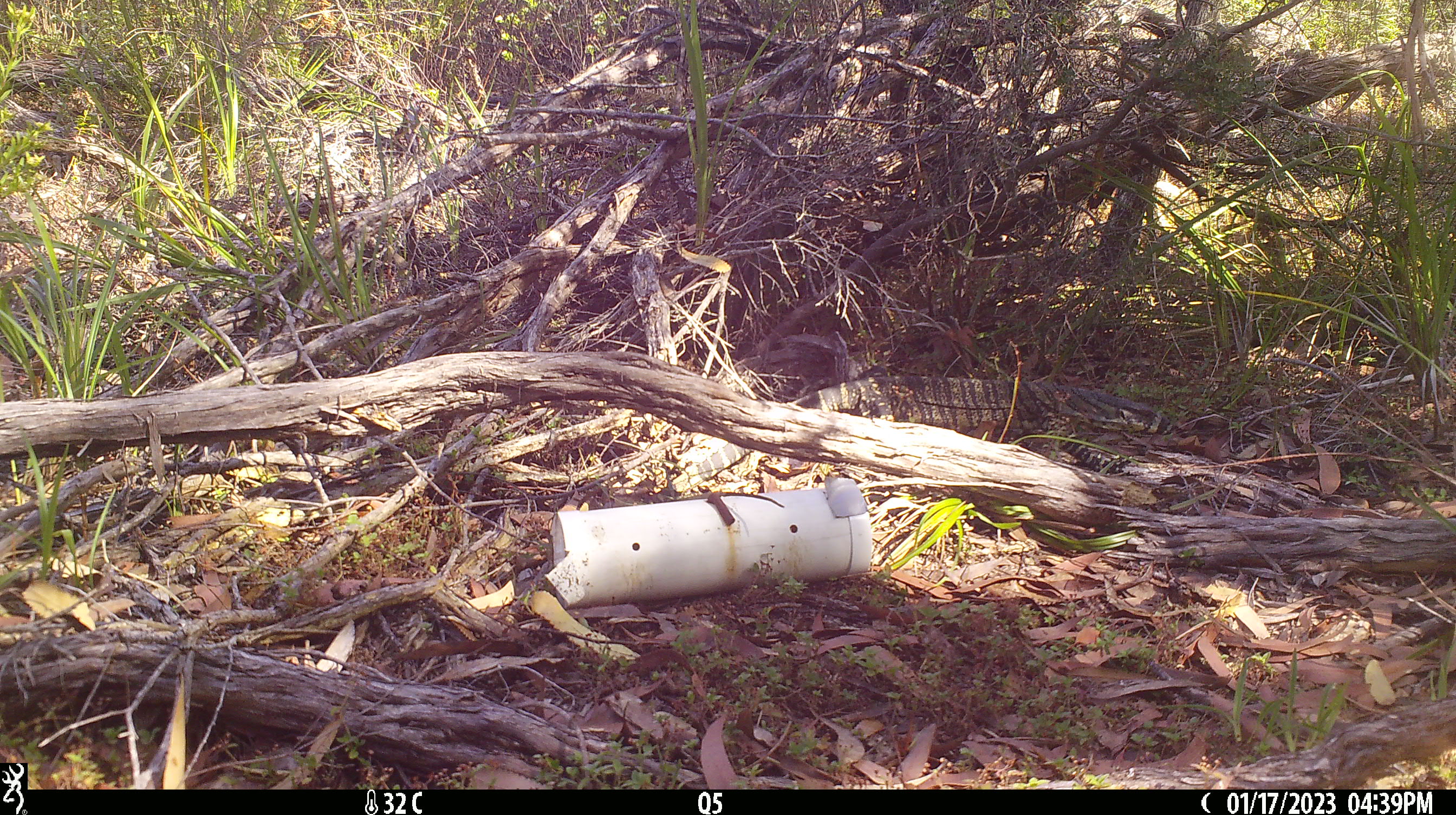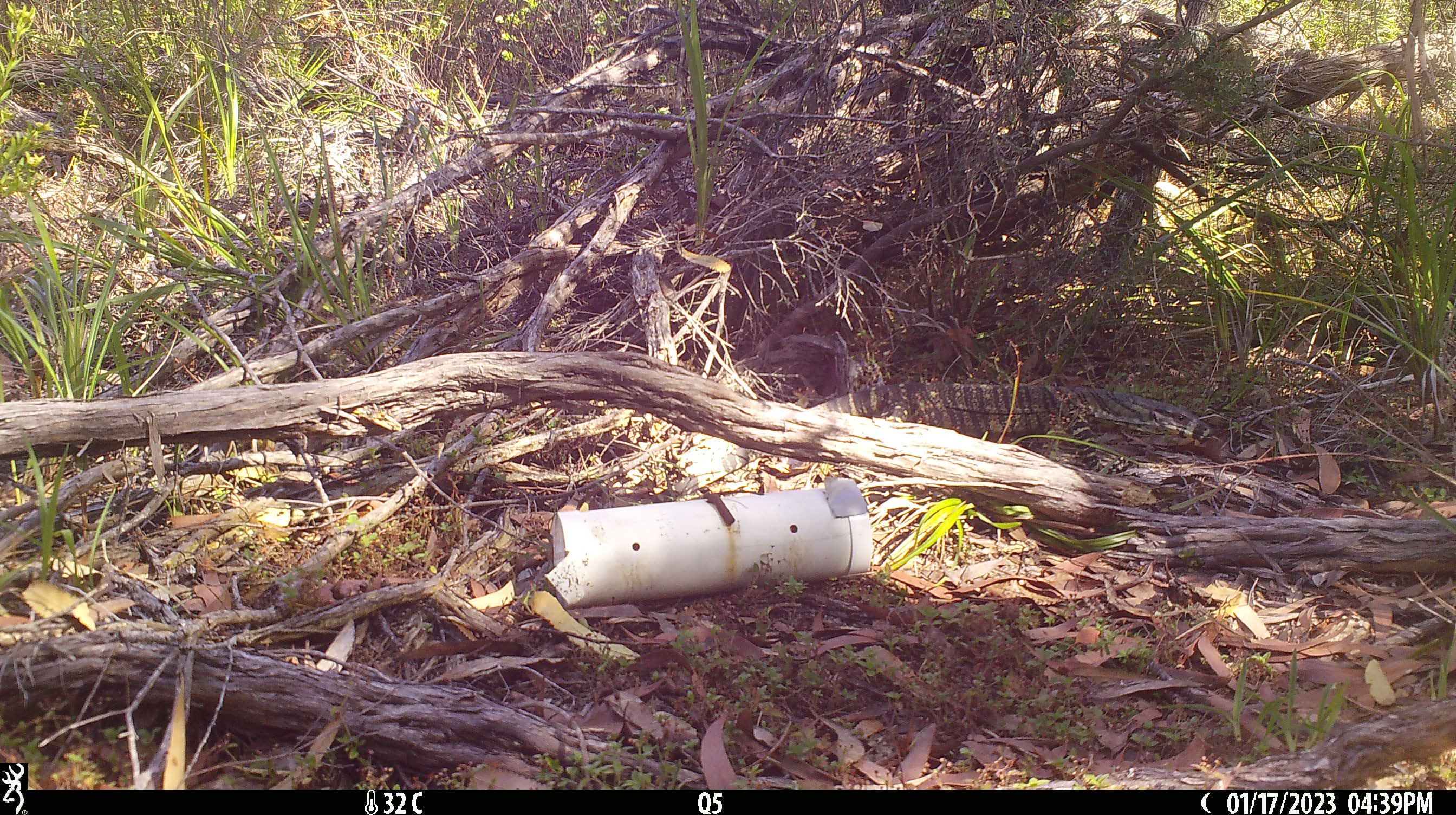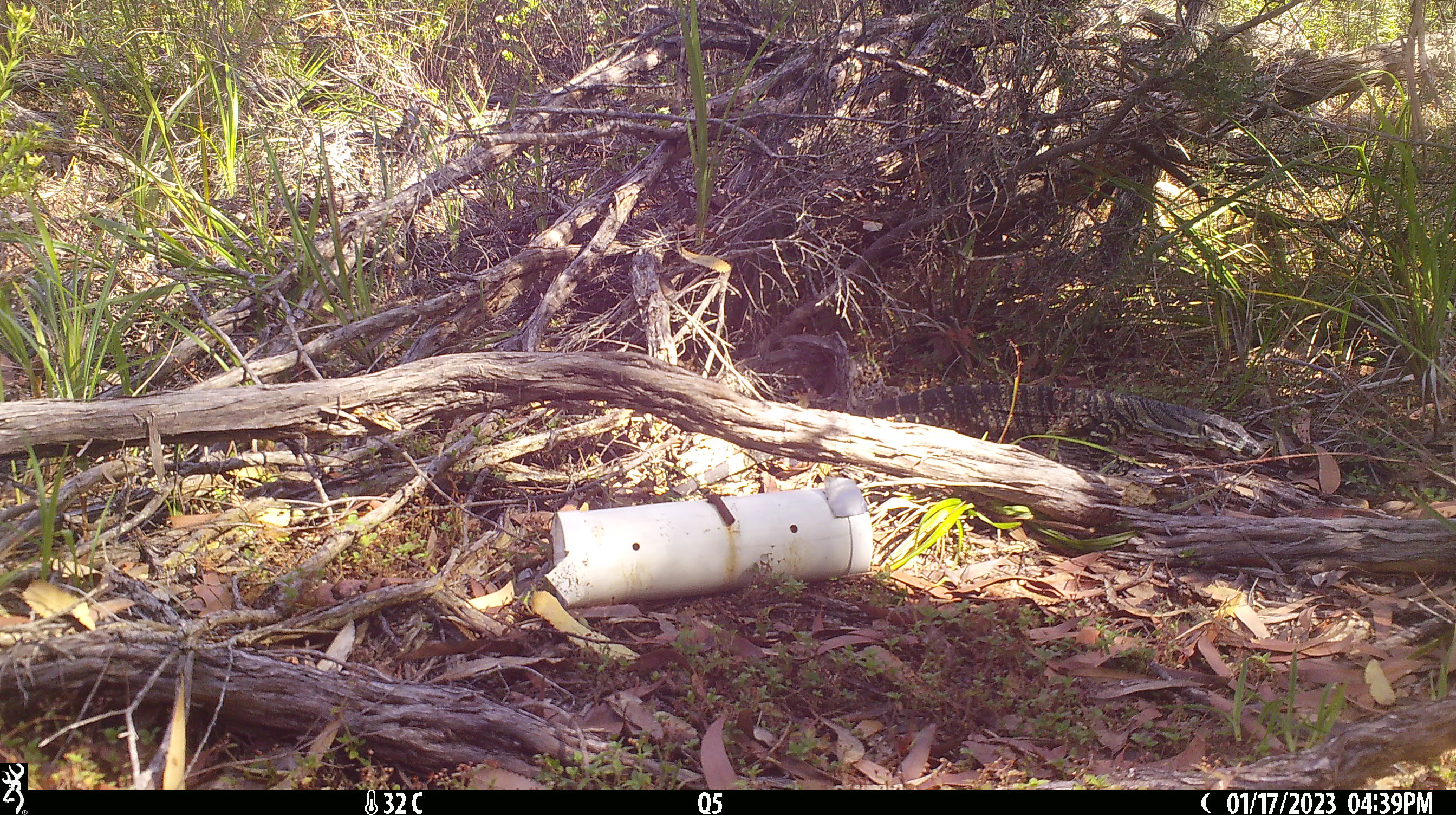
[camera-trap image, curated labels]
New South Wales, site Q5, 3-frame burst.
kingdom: Animalia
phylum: Chordata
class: Reptilia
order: Squamata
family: Varanidae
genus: Varanus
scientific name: Varanus varius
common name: lace monitor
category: goanna